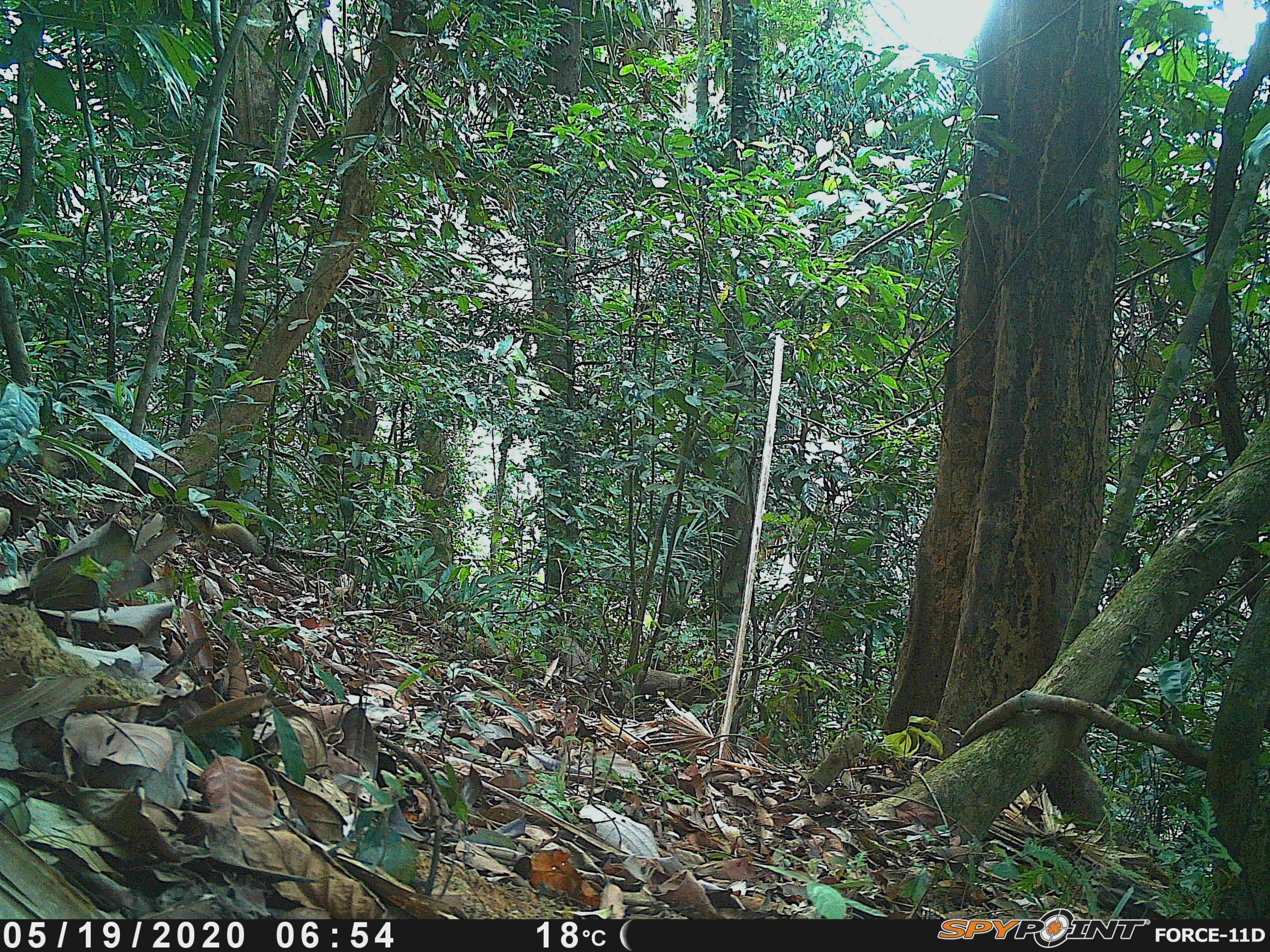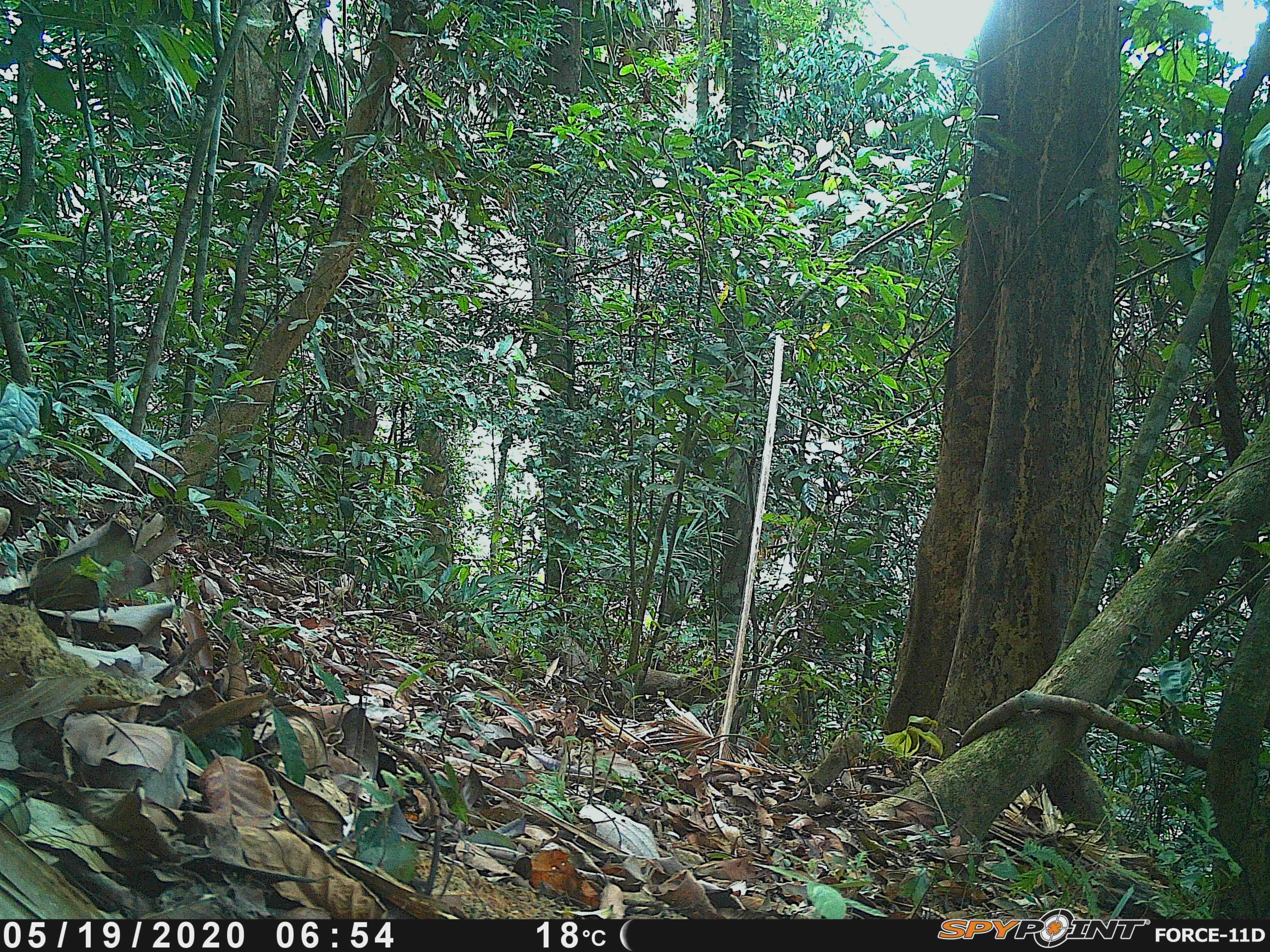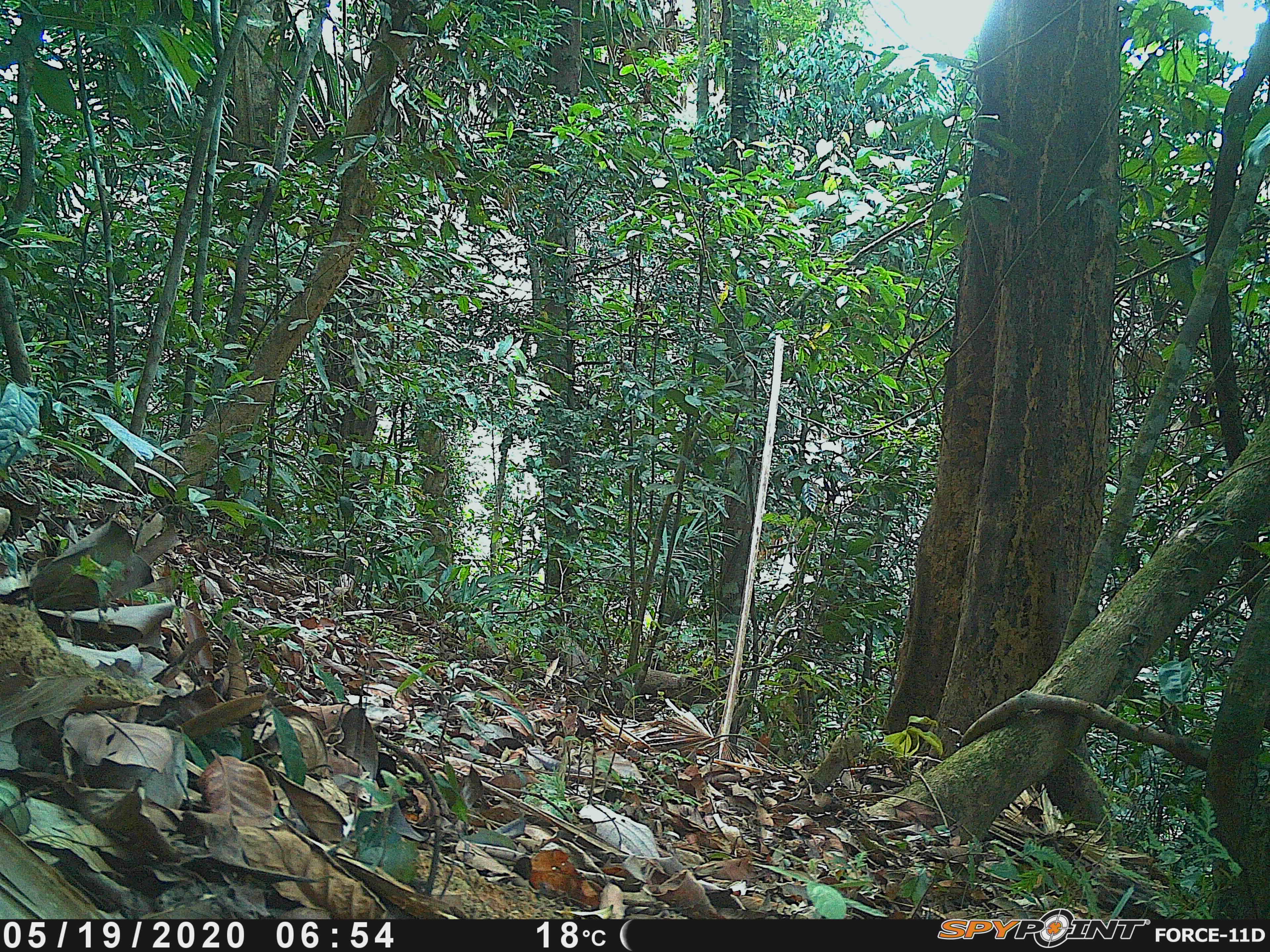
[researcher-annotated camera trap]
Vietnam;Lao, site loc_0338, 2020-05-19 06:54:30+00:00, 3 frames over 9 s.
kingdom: Animalia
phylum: Chordata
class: Mammalia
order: Carnivora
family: Mustelidae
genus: Martes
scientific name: Martes flavigula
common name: yellow-throated marten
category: yellow throated marten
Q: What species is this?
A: Yellow throated marten (yellow-throated marten) (Martes flavigula).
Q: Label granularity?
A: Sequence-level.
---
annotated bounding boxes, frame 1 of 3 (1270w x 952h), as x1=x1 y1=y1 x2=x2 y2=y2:
yellow throated marten: x1=181 y1=508 x2=260 y2=556